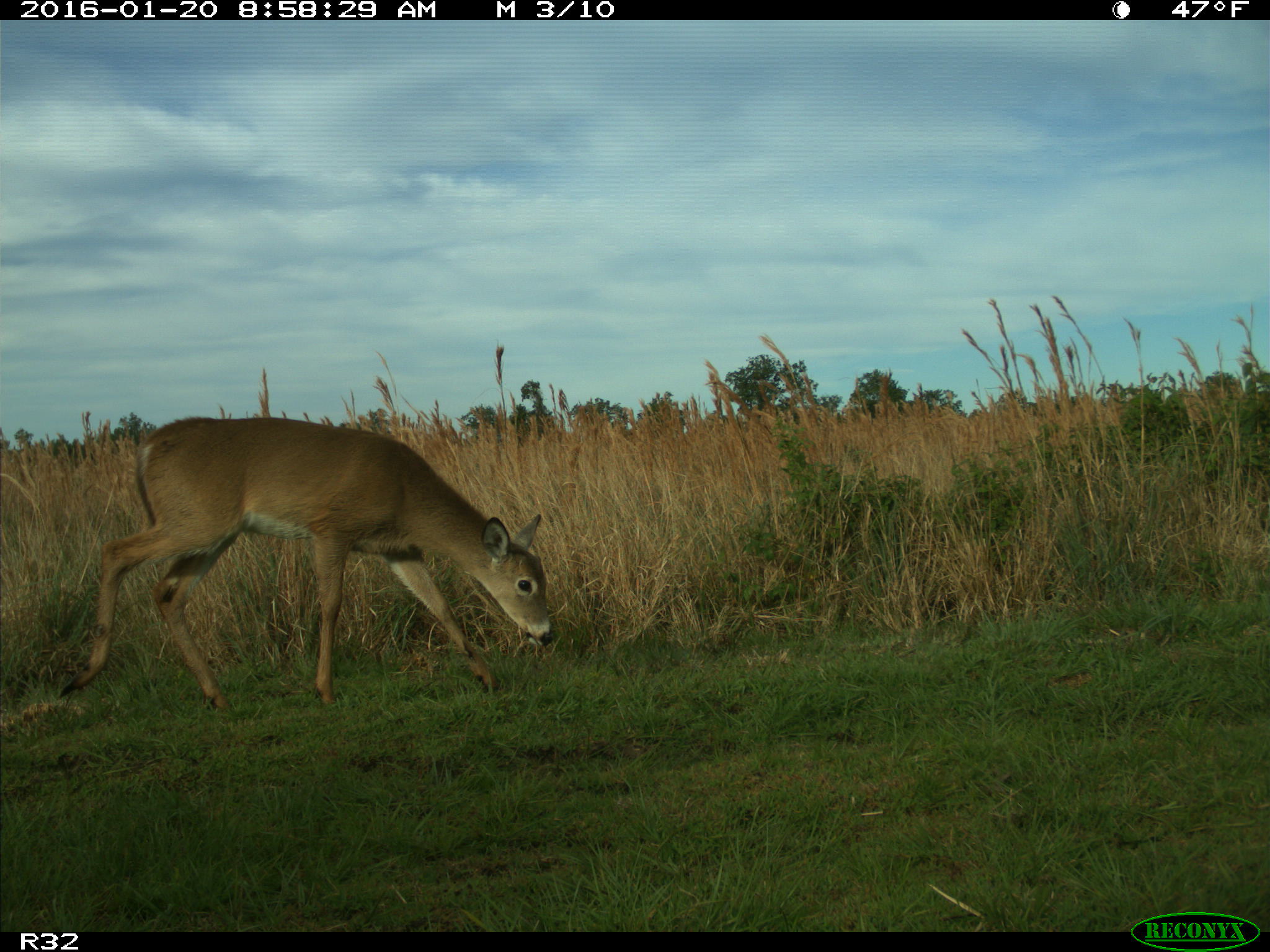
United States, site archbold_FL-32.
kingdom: Animalia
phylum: Chordata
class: Mammalia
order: Artiodactyla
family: Cervidae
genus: Odocoileus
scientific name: Odocoileus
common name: deer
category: unidentified deer